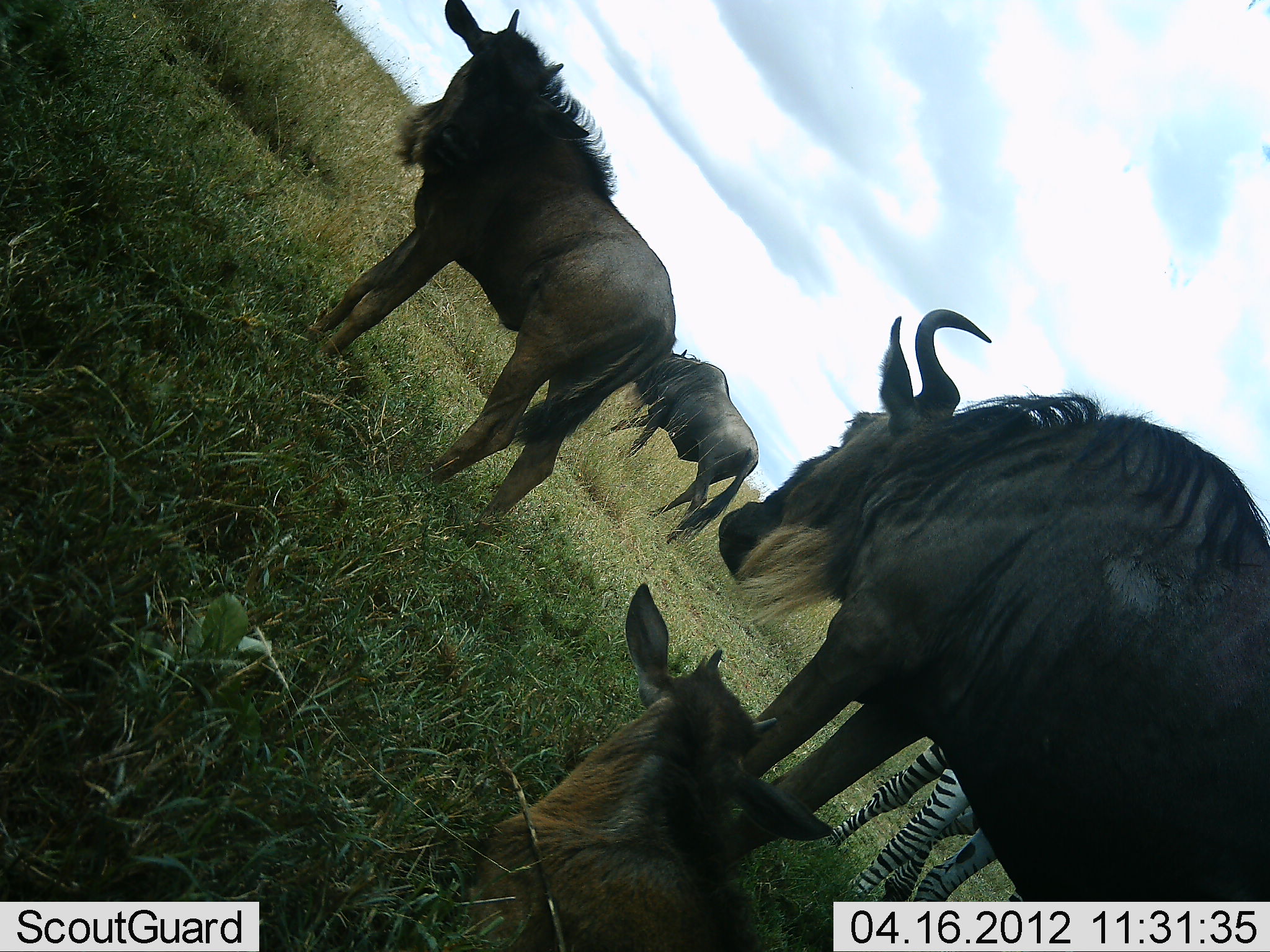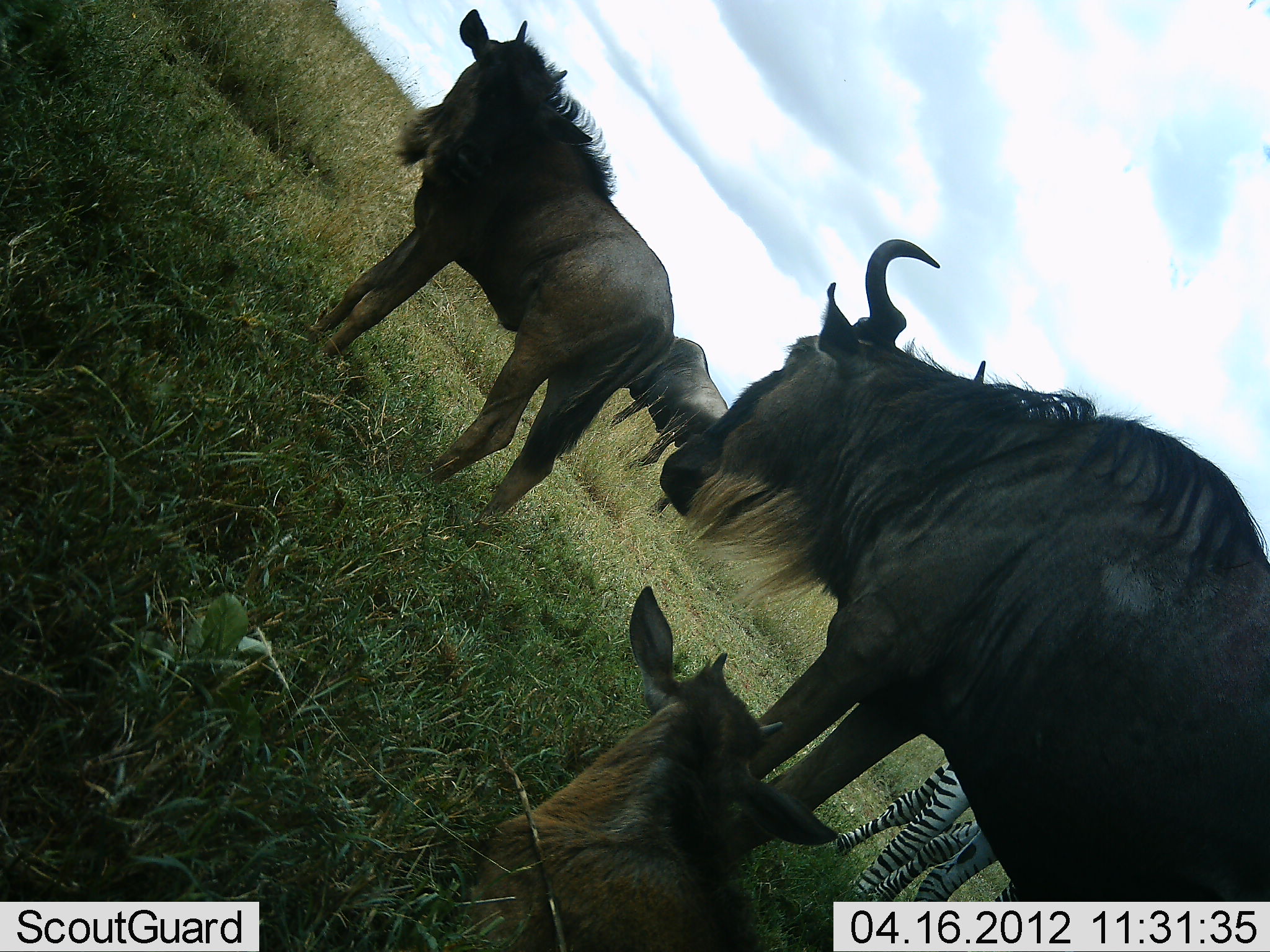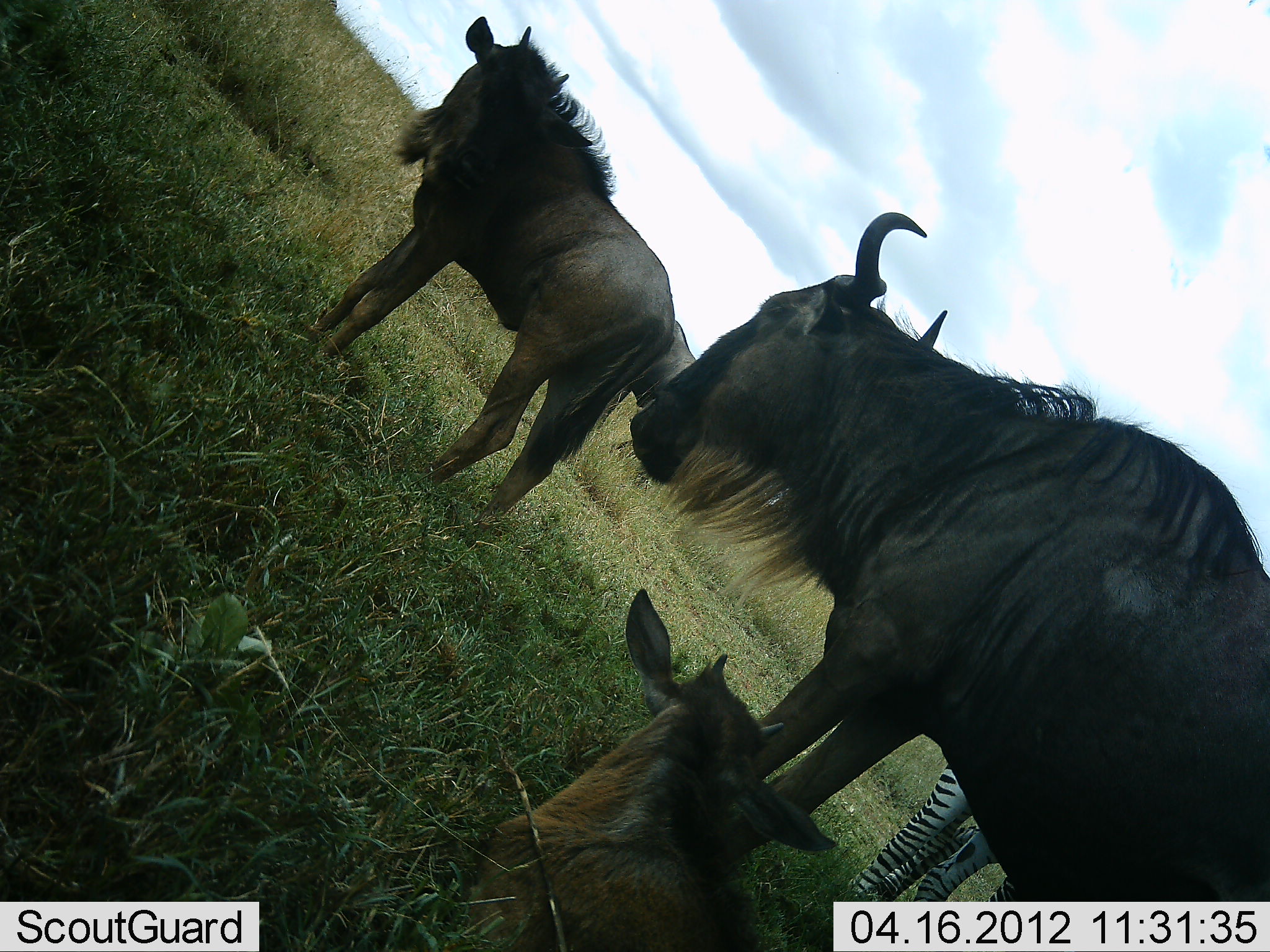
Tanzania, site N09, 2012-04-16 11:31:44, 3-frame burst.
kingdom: Animalia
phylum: Chordata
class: Mammalia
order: Artiodactyla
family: Bovidae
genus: Connochaetes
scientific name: Connochaetes taurinus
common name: blue wildebeest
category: wildebeest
Wildebeest (blue wildebeest) (Connochaetes taurinus), count 4. Behavior (volunteer vote fractions): standing 89%, resting 79%, moving 16%, interacting 5%. Young present (vote fraction): 63%. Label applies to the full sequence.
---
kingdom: Animalia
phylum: Chordata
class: Mammalia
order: Perissodactyla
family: Equidae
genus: Equus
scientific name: Equus quagga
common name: plains zebra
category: zebra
Zebra (plains zebra) (Equus quagga), count 1. Behavior (volunteer vote fractions): standing 100%, resting 0%, moving 0%, interacting 0%. Young present (vote fraction): 0%. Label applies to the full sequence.